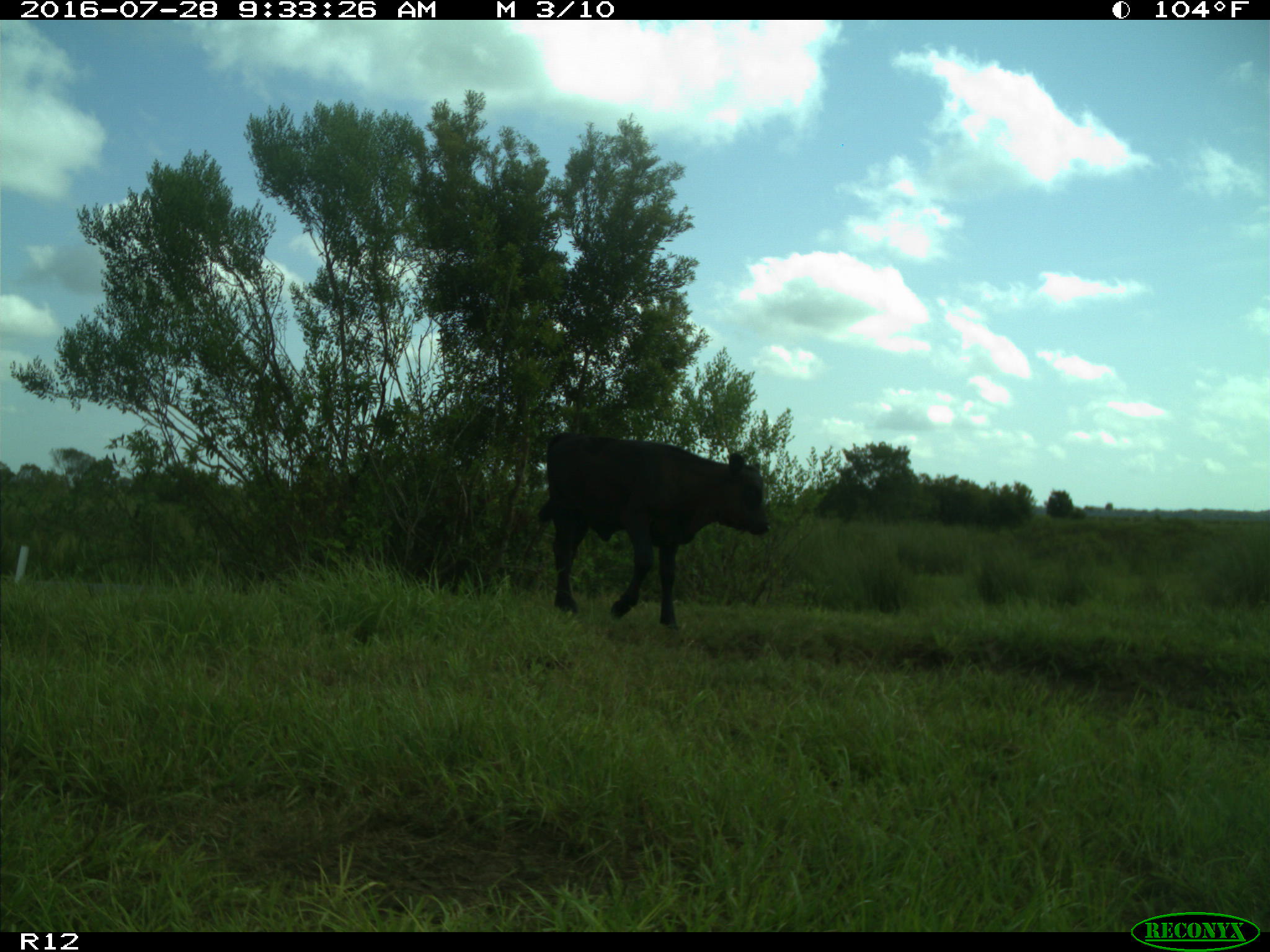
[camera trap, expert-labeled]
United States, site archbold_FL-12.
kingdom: Animalia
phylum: Chordata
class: Mammalia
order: Artiodactyla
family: Bovidae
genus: Bos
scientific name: Bos taurus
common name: domestic cow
Bos taurus (domestic cow).